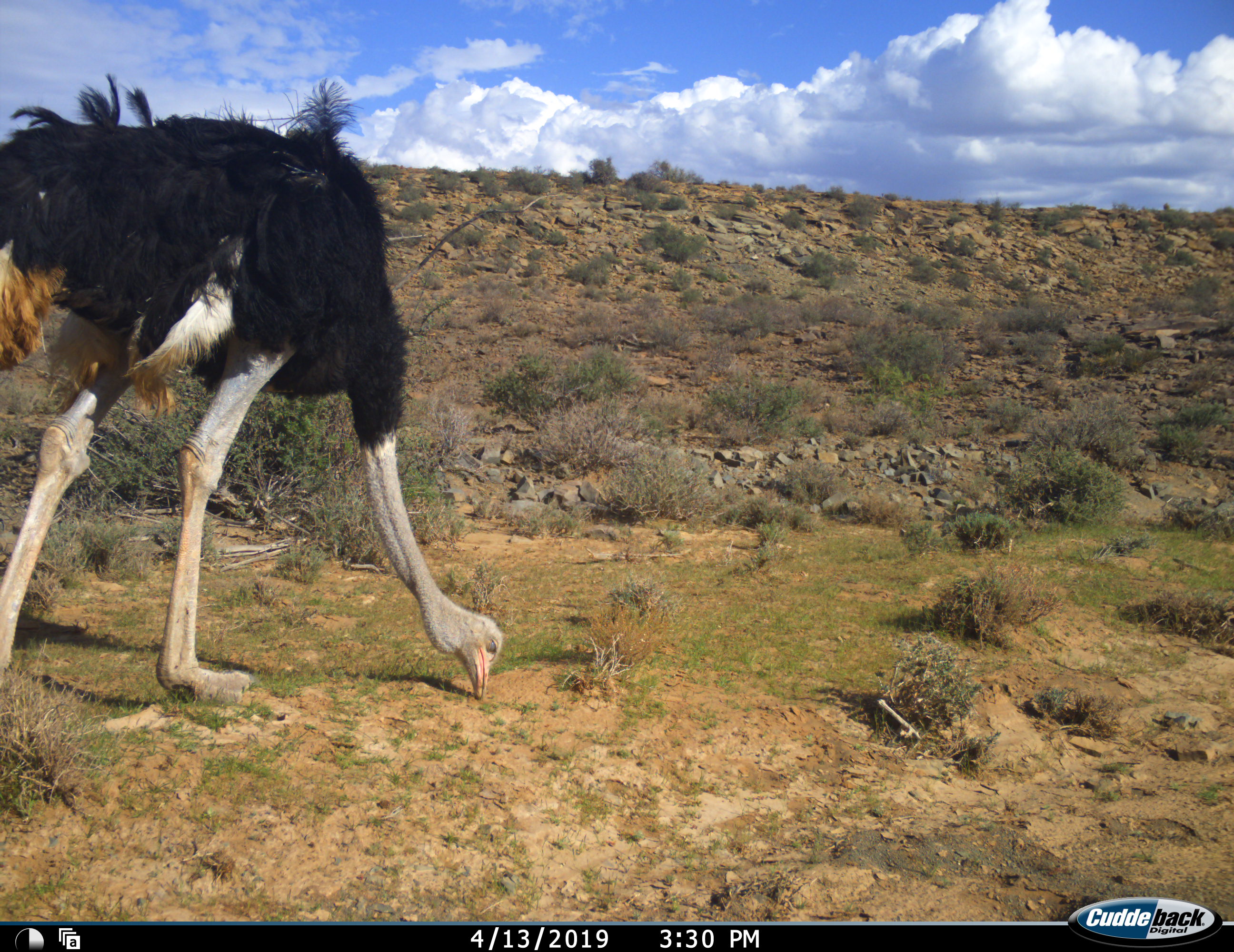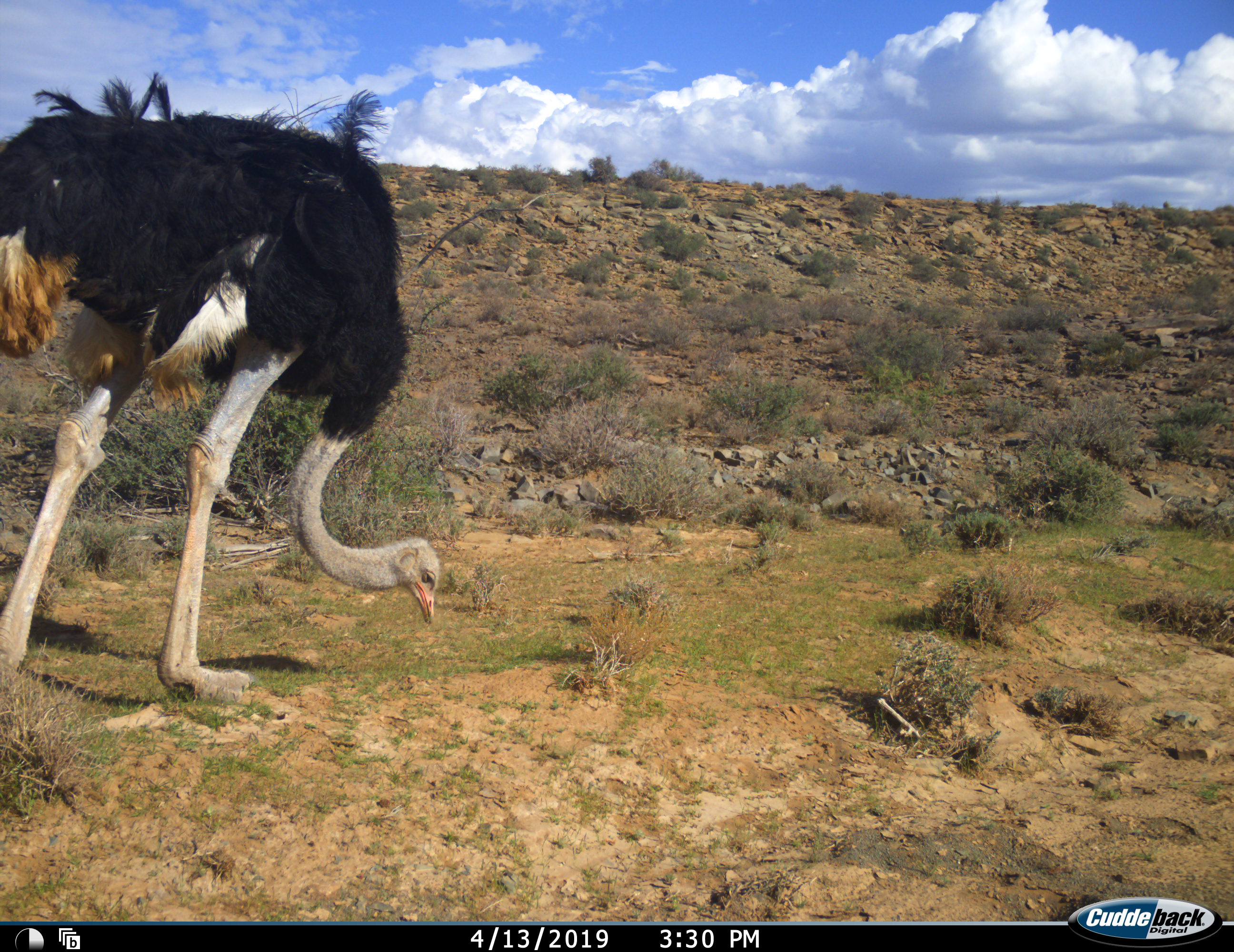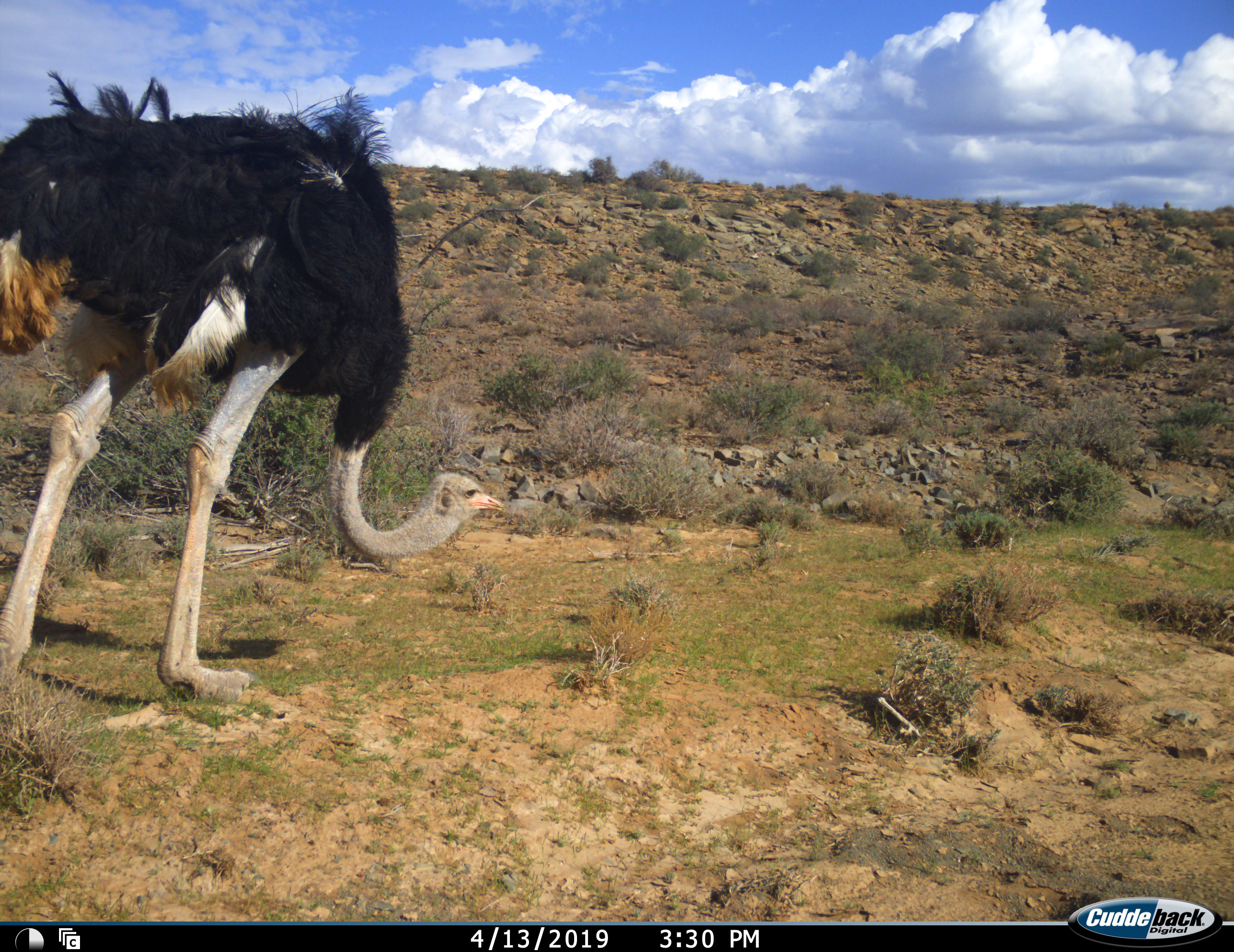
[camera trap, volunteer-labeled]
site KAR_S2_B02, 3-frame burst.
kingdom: Animalia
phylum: Chordata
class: Aves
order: Struthioniformes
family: Struthionidae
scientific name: Struthionidae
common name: ostrich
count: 1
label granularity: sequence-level